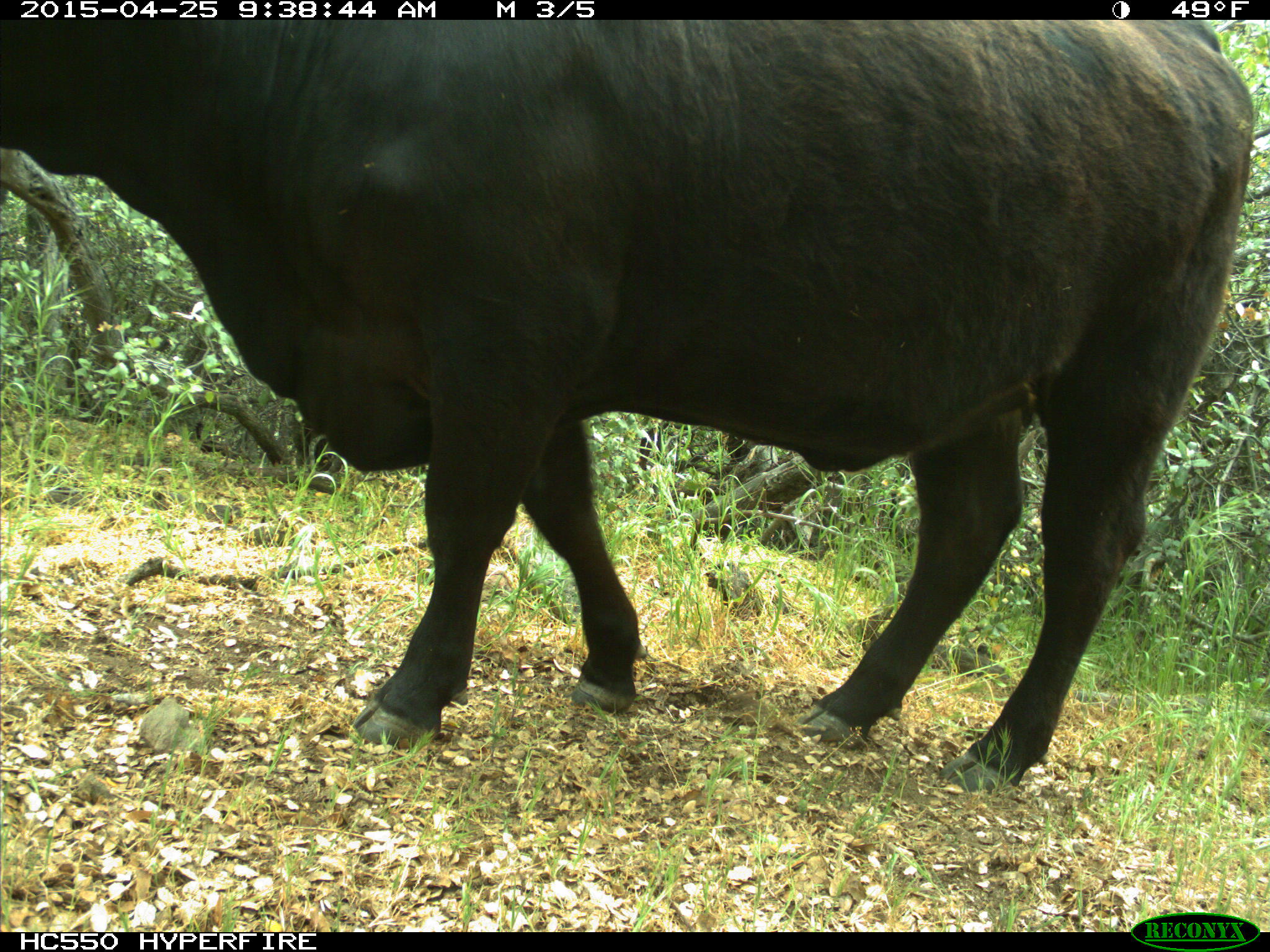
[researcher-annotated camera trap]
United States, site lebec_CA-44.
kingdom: Animalia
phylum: Chordata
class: Mammalia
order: Artiodactyla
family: Suidae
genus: Sus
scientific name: Sus scrofa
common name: wild boar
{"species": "Sus scrofa (wild boar)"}